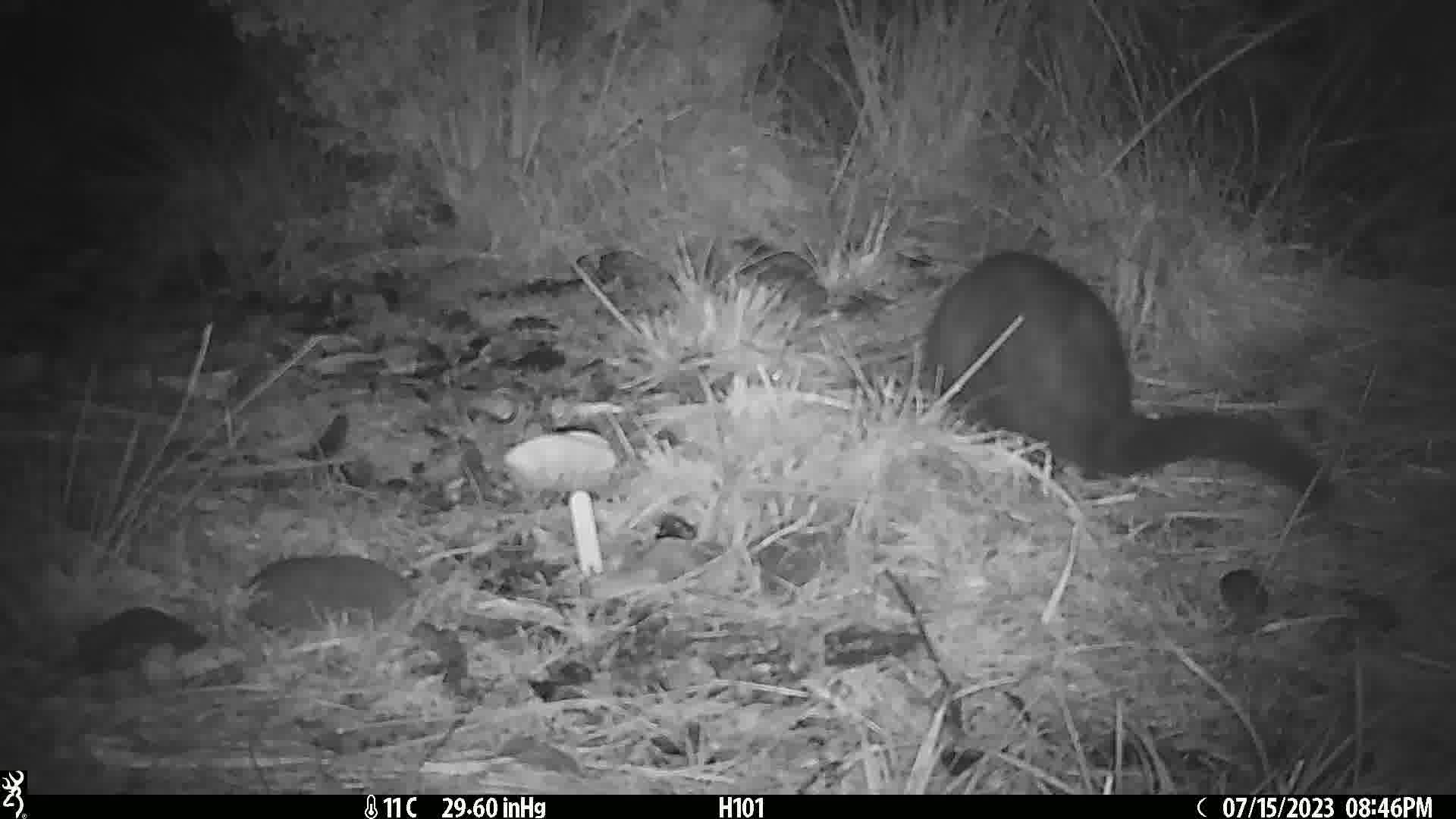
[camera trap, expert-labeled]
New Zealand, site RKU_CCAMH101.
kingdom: Animalia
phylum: Chordata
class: Mammalia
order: Diprotodontia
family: Phalangeridae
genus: Trichosurus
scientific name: Trichosurus vulpecula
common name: common brushtail possum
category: possum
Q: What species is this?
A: Possum (common brushtail possum) (Trichosurus vulpecula).